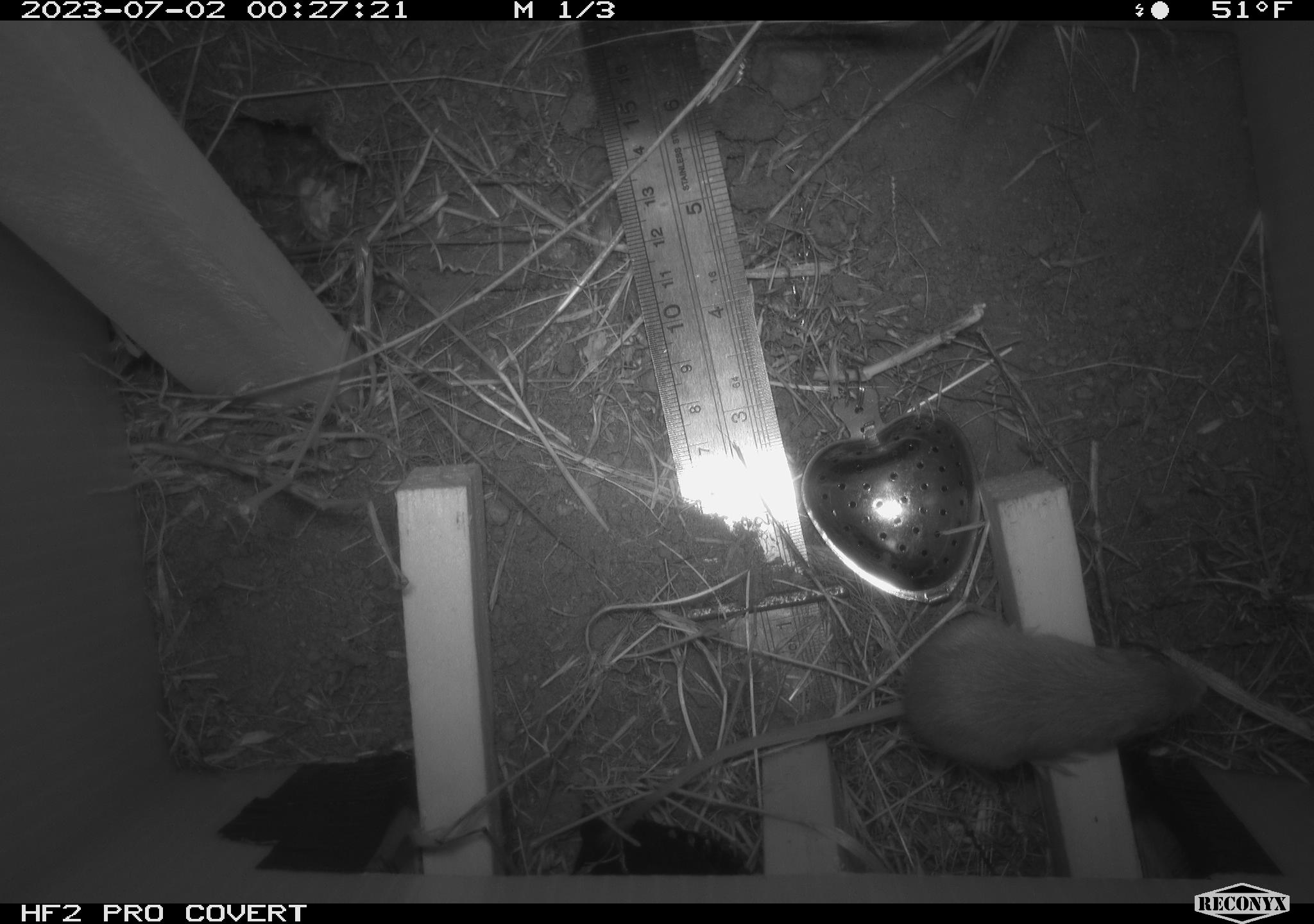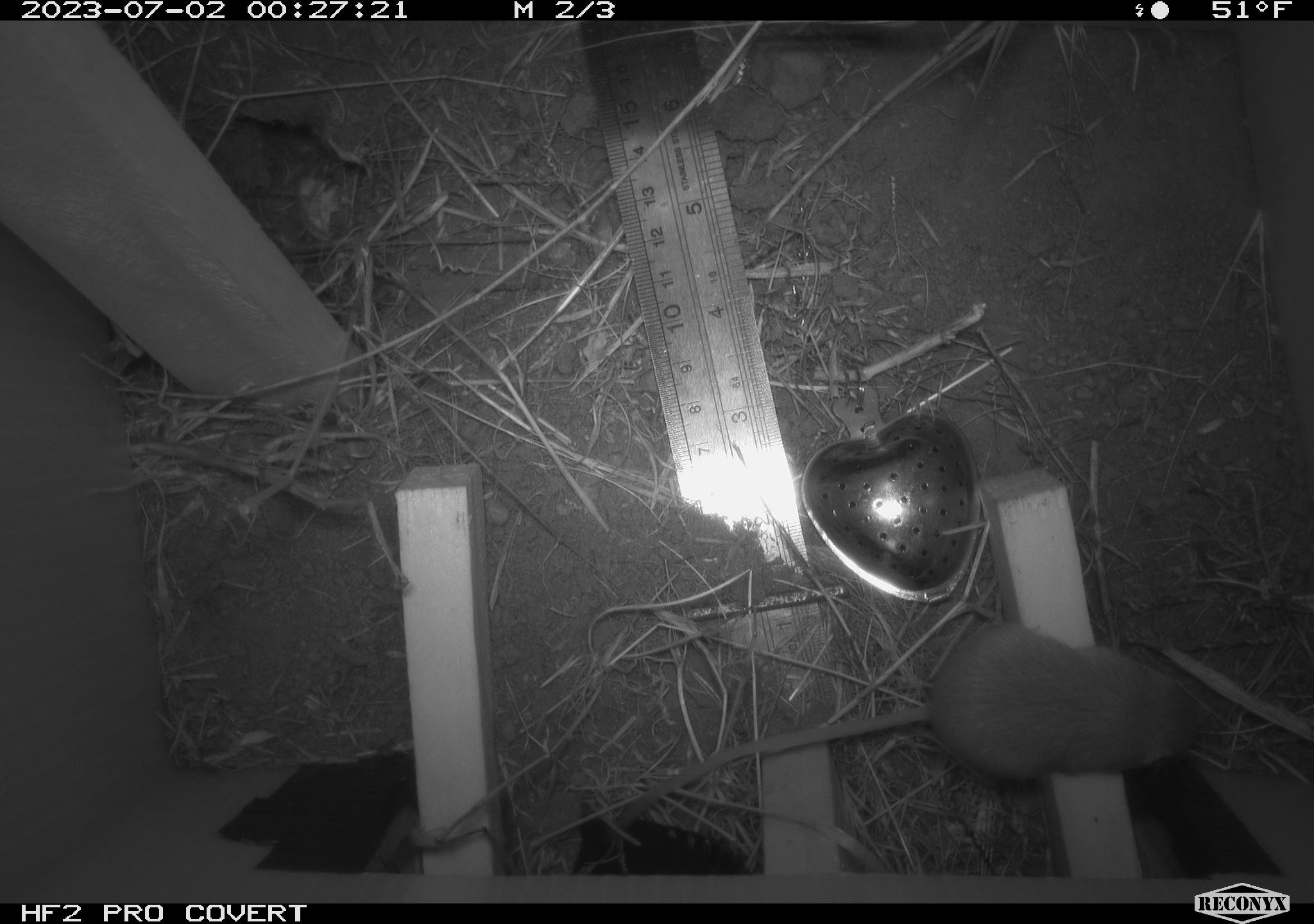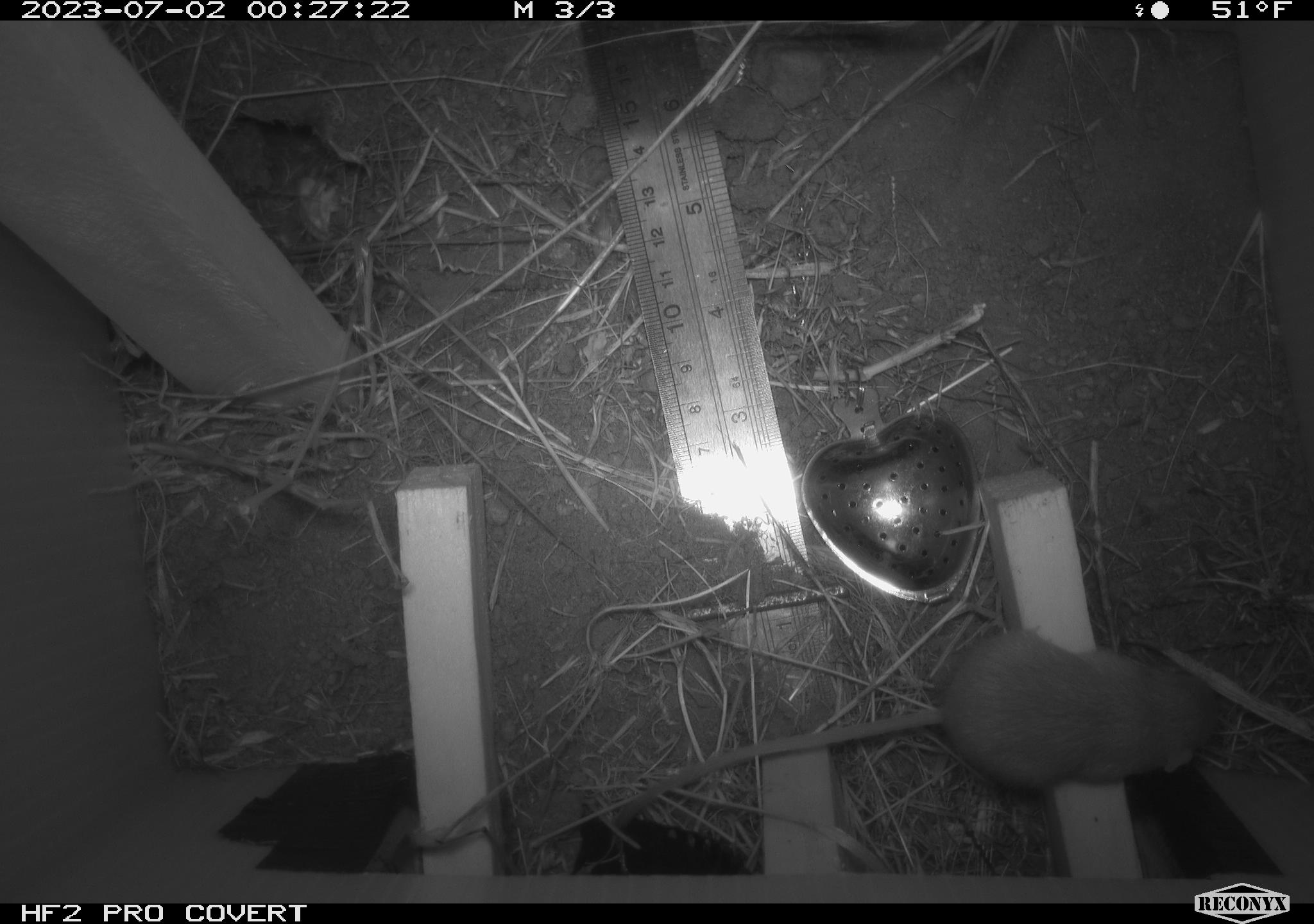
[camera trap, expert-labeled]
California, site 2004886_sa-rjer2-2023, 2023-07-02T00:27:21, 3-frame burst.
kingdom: Animalia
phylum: Chordata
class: Mammalia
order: Rodentia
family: Heteromyidae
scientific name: Heteromyidae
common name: kangaroo rats and pocket mice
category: heteromyidae family